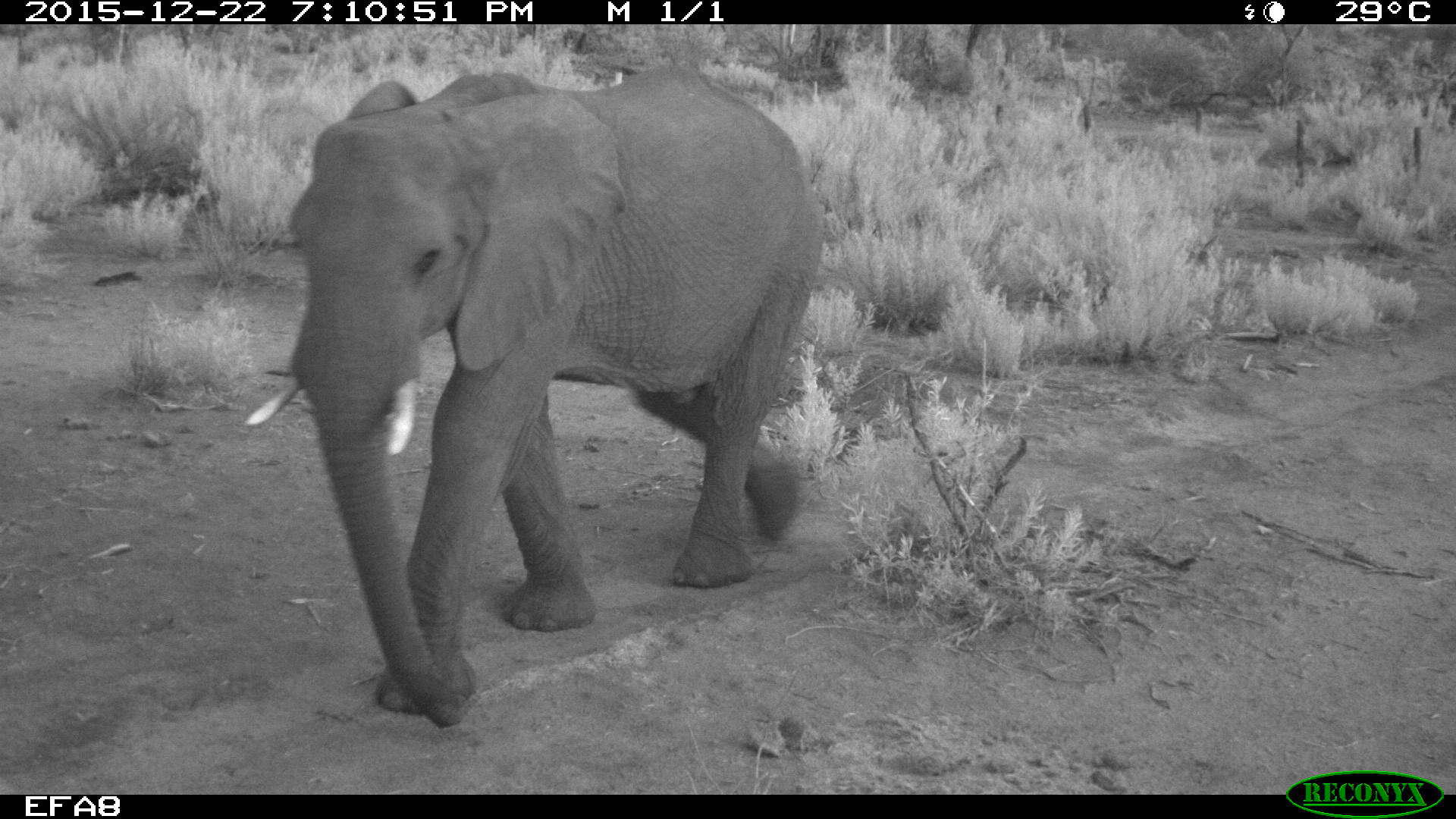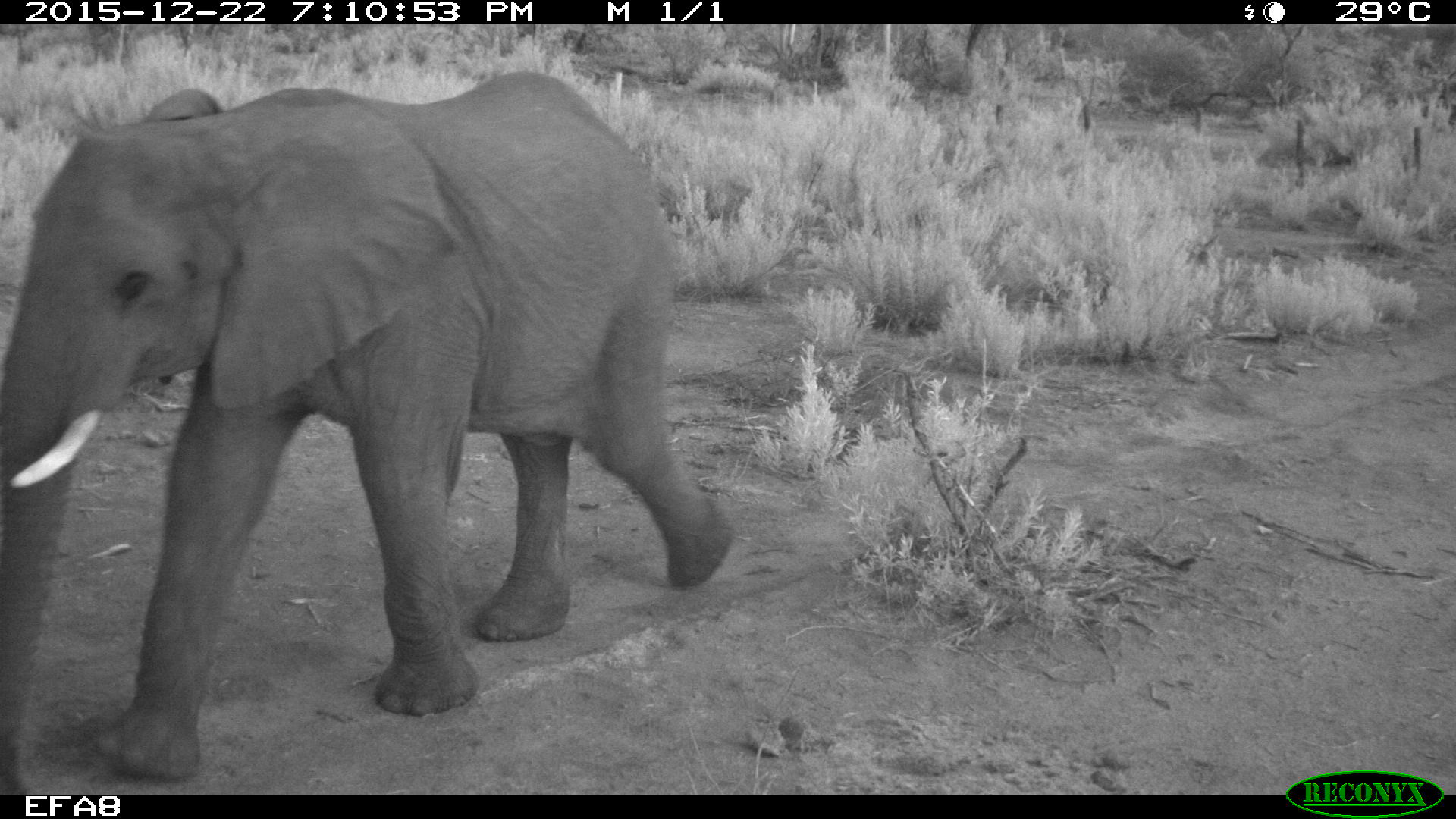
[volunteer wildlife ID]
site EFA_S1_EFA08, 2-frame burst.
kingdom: Animalia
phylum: Chordata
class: Mammalia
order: Proboscidea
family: Elephantidae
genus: Loxodonta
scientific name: Loxodonta africana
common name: african bush elephant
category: elephant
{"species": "elephant (african bush elephant) (Loxodonta africana)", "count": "1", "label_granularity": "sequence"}